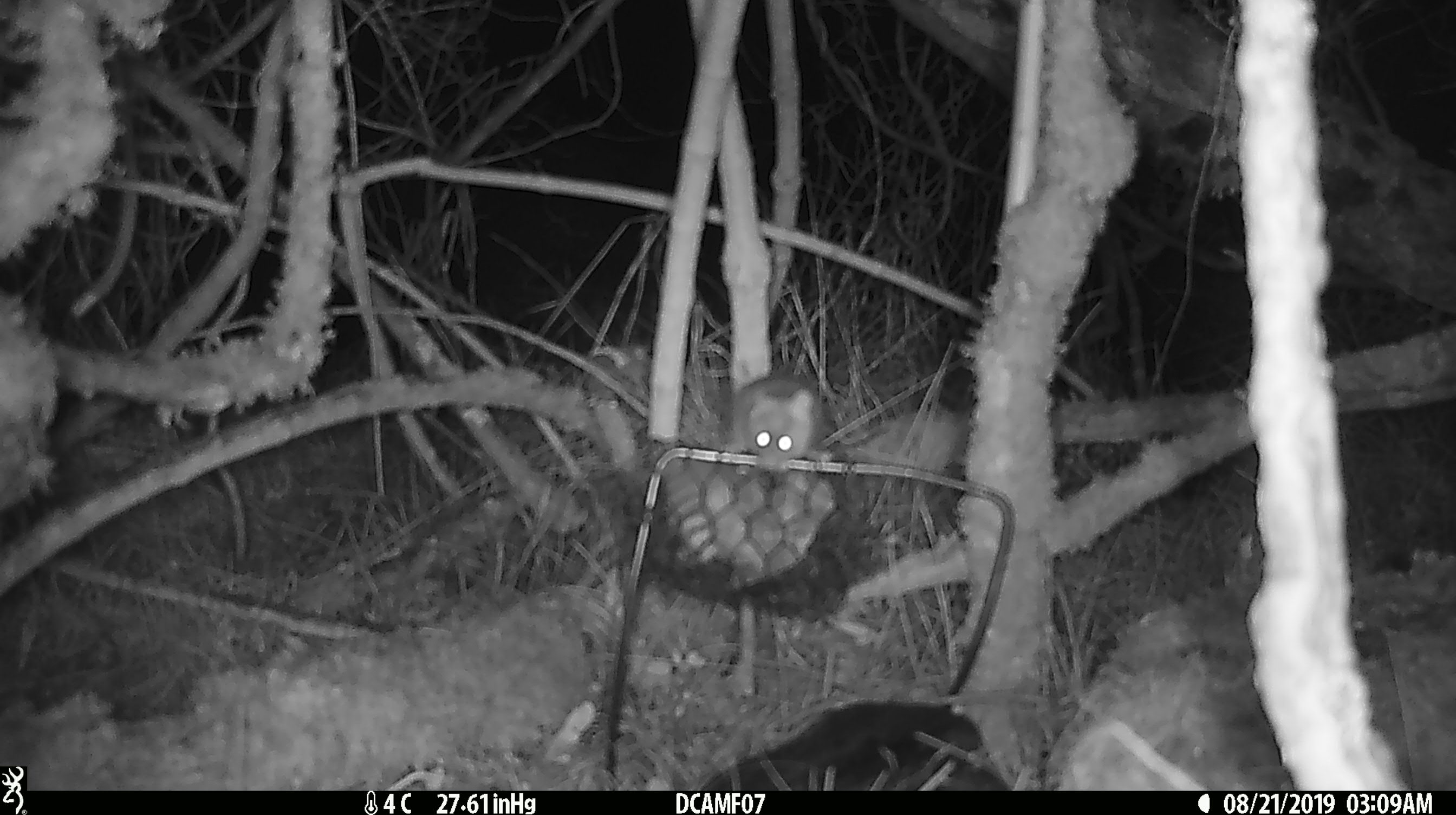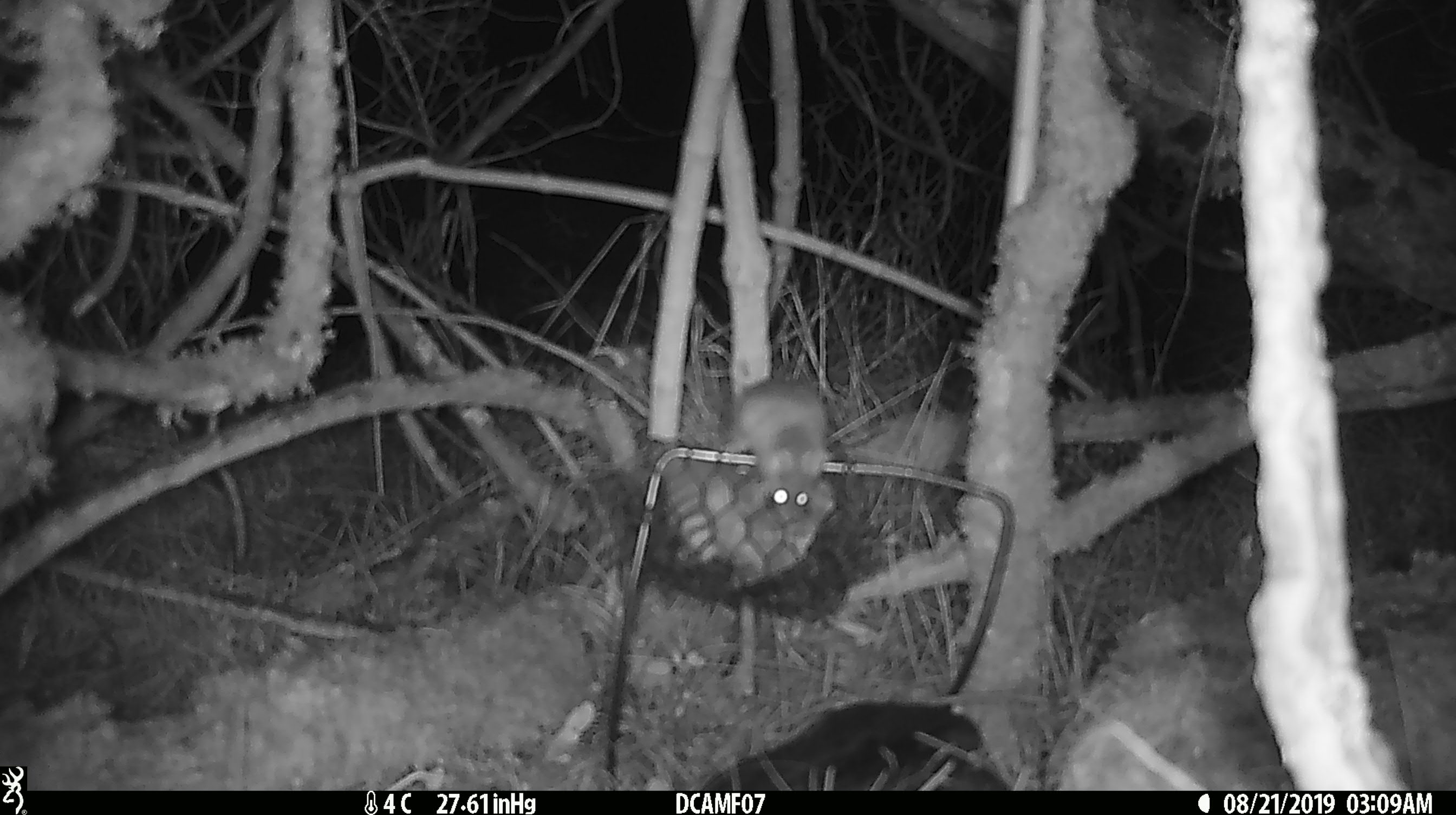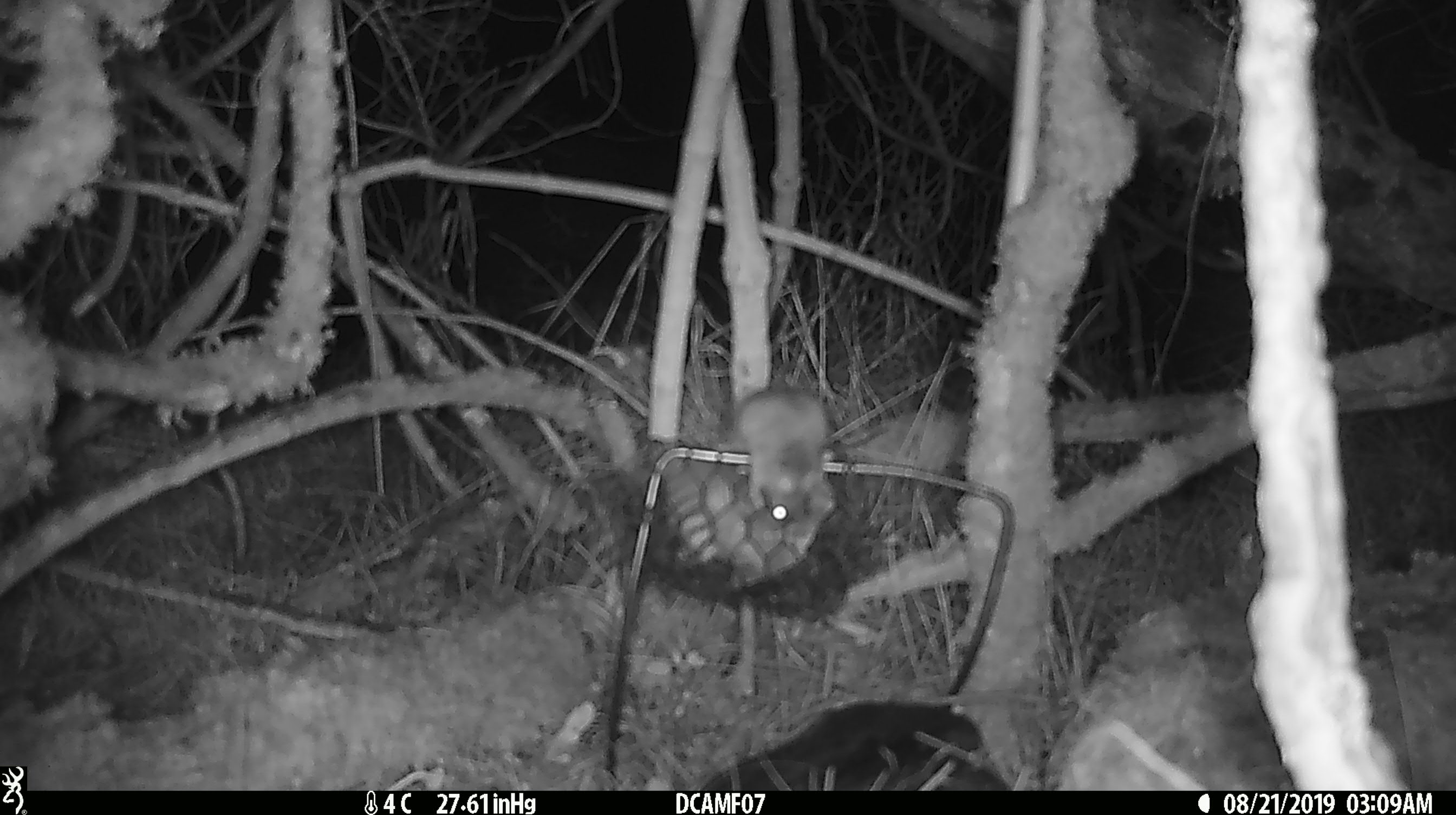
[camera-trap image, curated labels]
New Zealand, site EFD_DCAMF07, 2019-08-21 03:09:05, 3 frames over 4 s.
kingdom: Animalia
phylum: Chordata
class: Mammalia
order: Rodentia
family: Muridae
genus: Mus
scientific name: Mus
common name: mouse